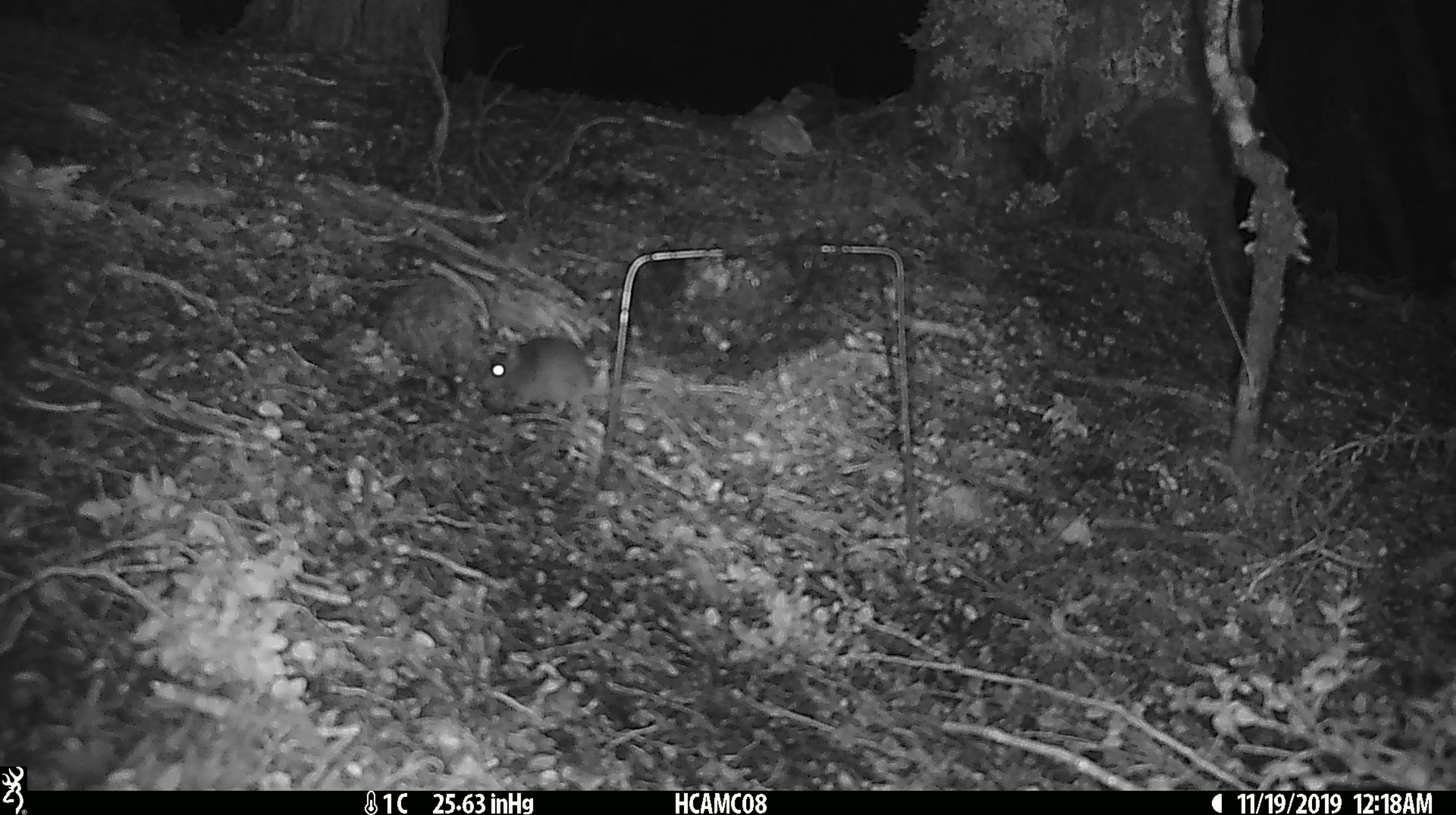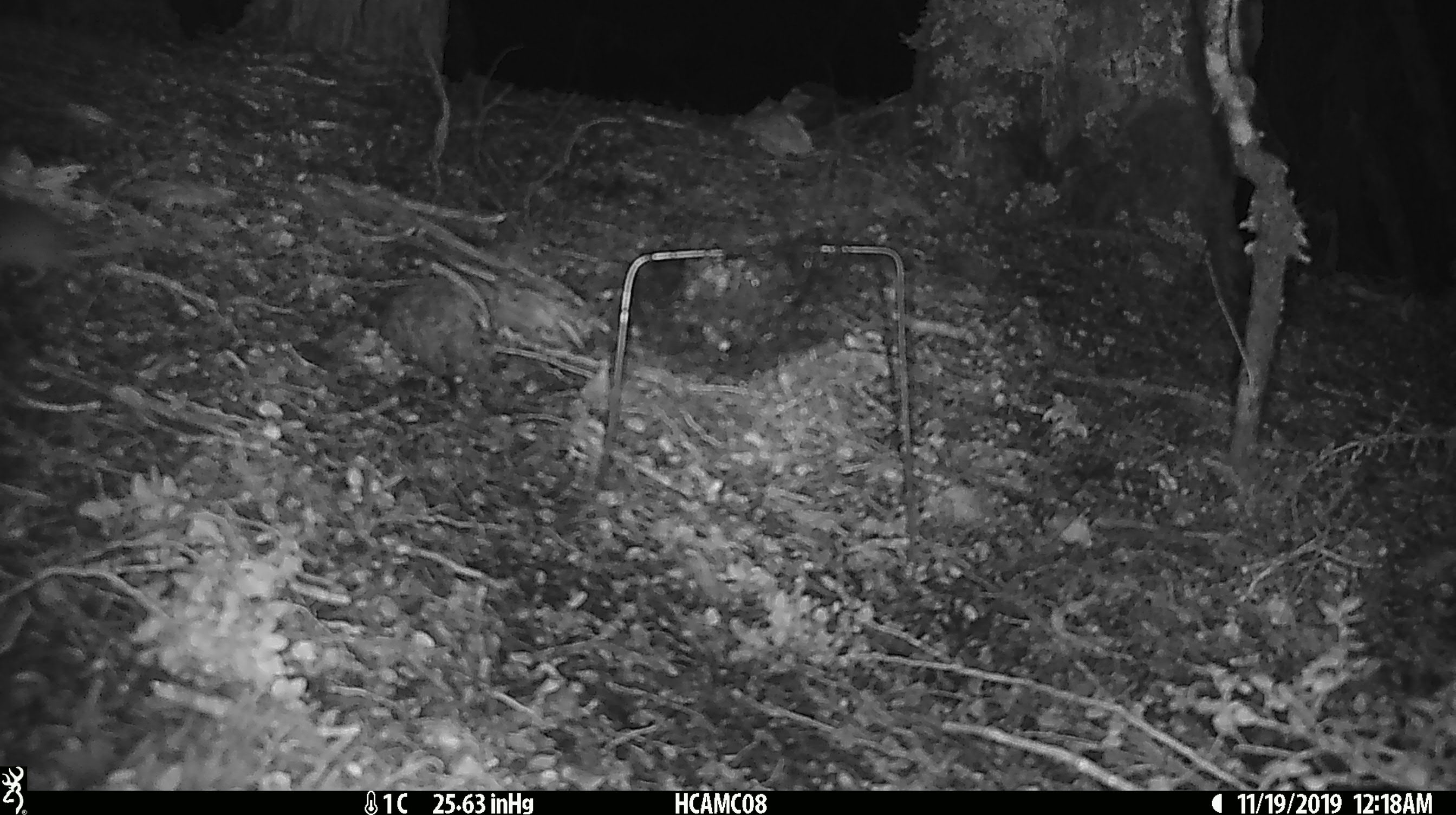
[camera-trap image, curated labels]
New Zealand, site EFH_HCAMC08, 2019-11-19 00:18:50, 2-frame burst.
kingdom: Animalia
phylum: Chordata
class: Mammalia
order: Rodentia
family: Muridae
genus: Mus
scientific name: Mus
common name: mouse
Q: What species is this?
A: Mouse (Mus).